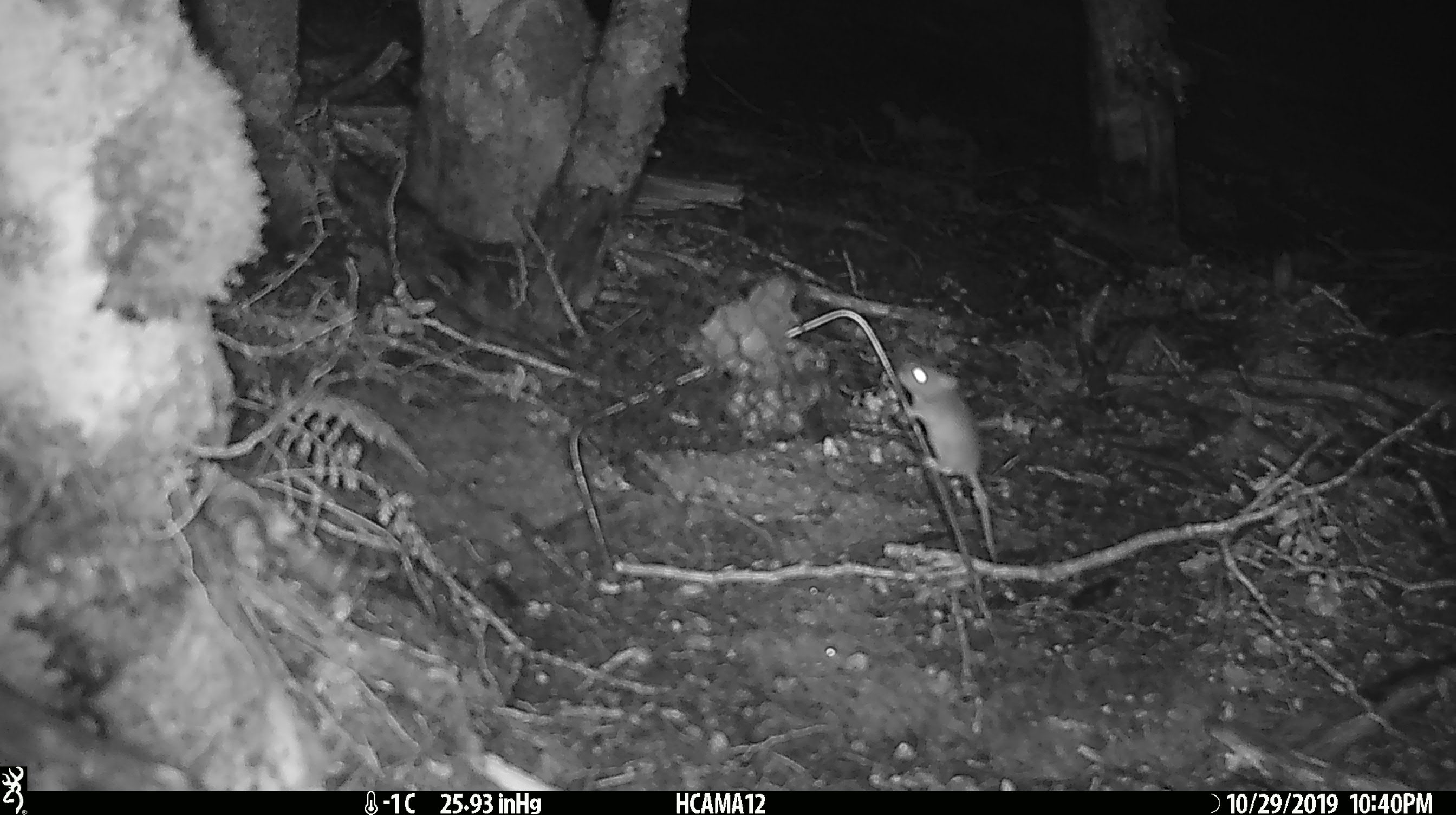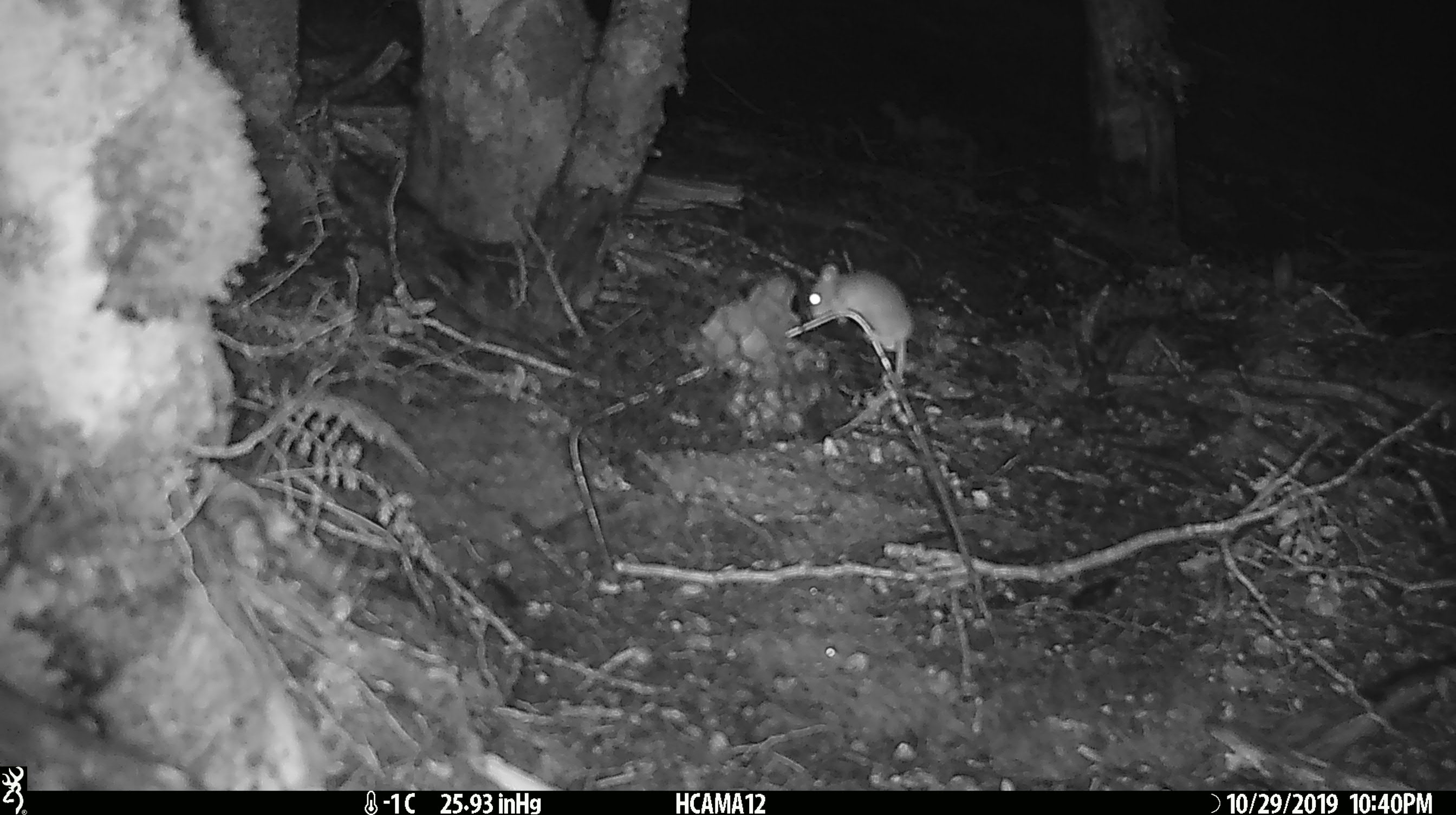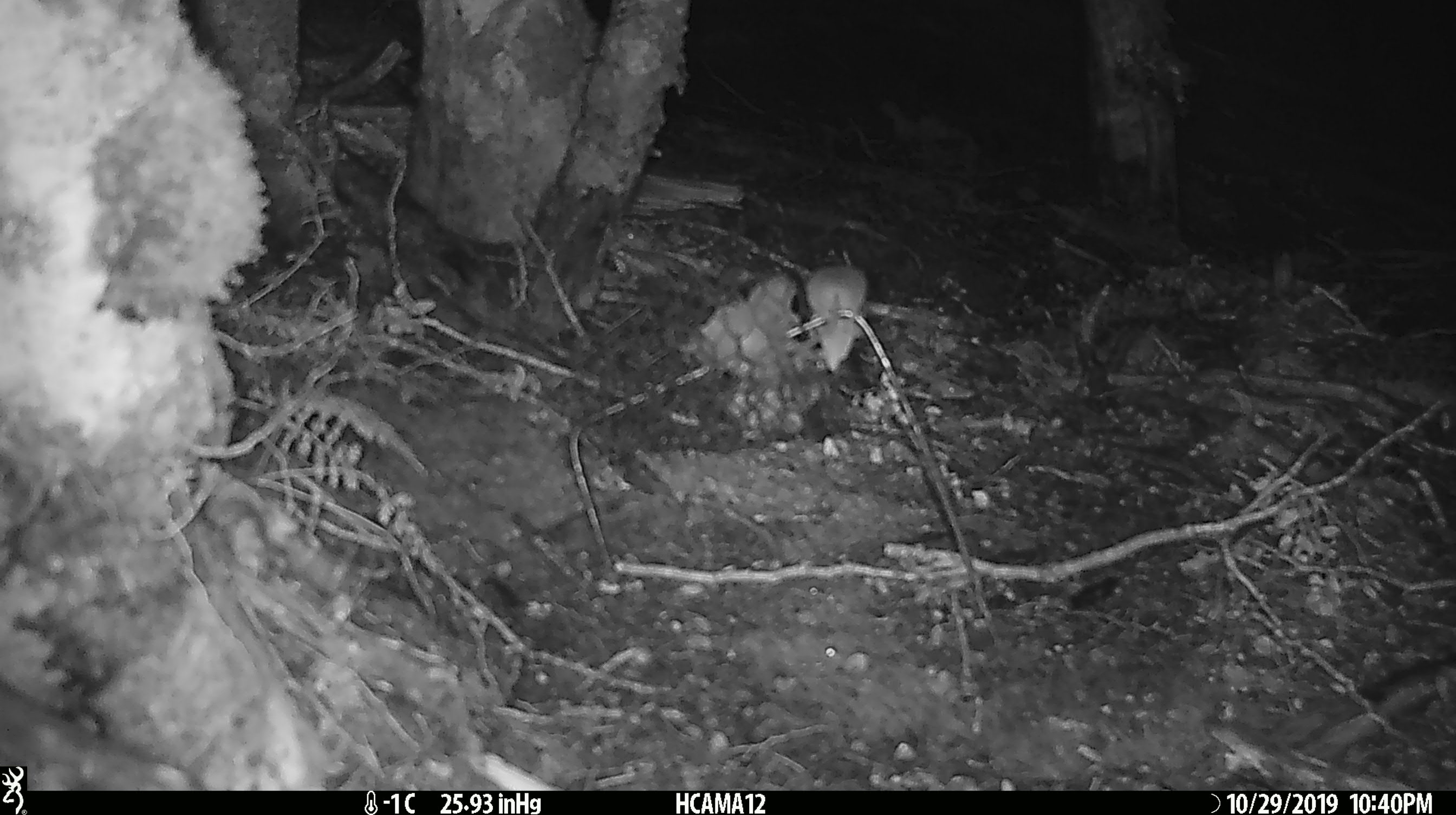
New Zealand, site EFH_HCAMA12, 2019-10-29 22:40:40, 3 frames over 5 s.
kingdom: Animalia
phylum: Chordata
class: Mammalia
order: Rodentia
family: Muridae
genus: Mus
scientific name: Mus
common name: mouse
Mouse (Mus).